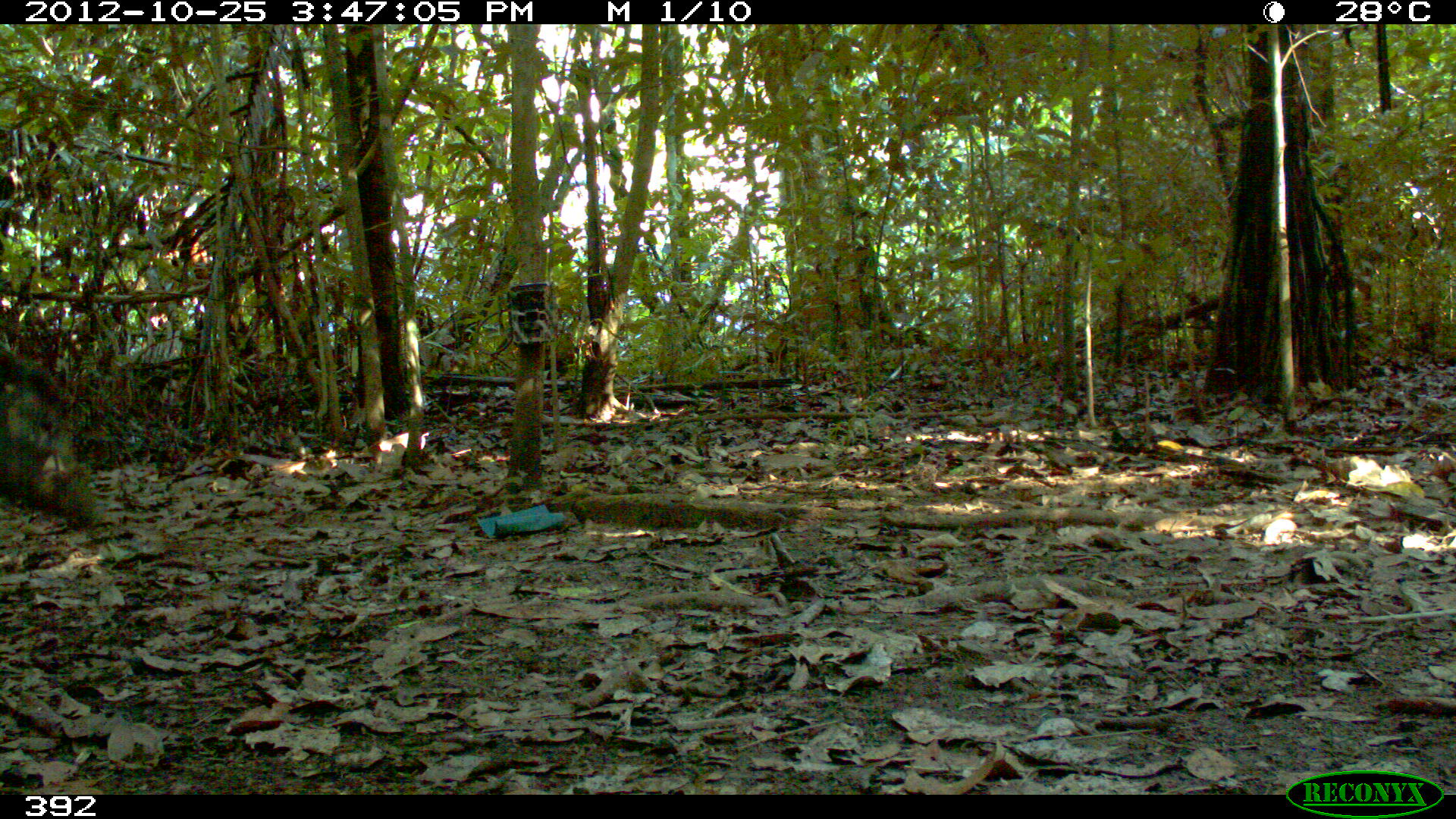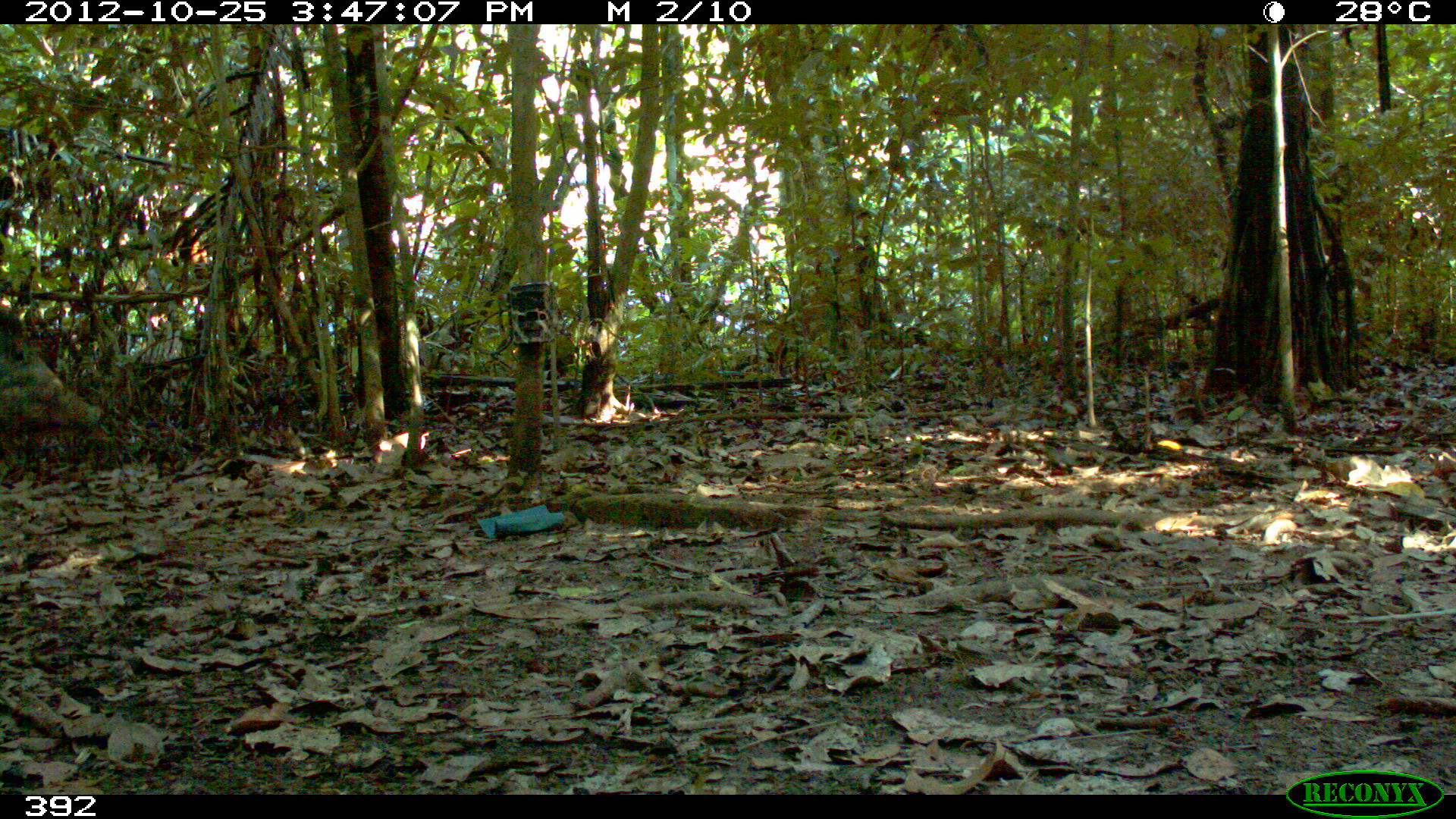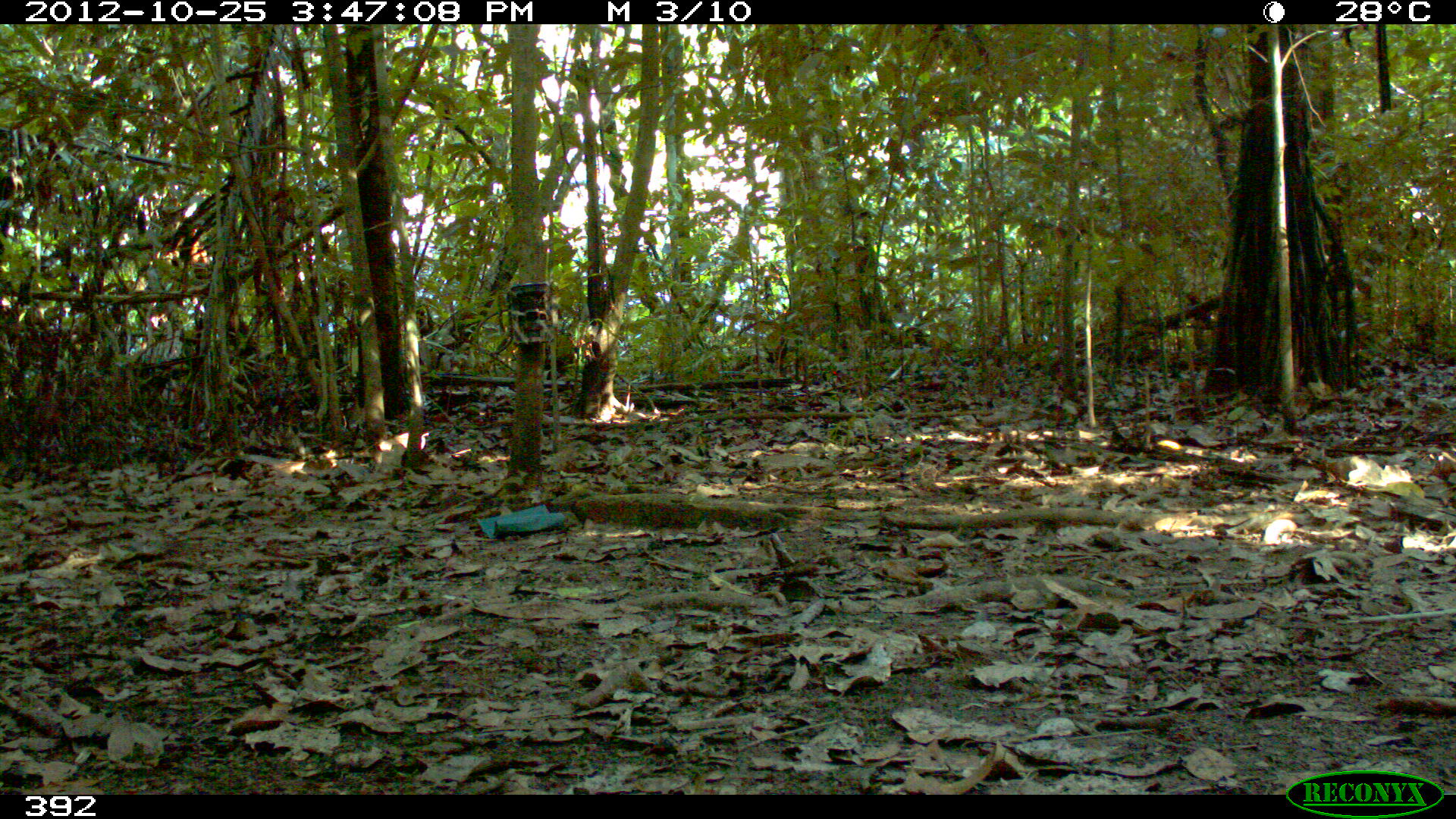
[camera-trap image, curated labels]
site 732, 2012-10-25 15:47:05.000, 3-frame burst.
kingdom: Animalia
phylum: Chordata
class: Mammalia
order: Artiodactyla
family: Tayassuidae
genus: Tayassu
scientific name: Tayassu pecari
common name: white-lipped peccary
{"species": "Tayassu pecari (white-lipped peccary)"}